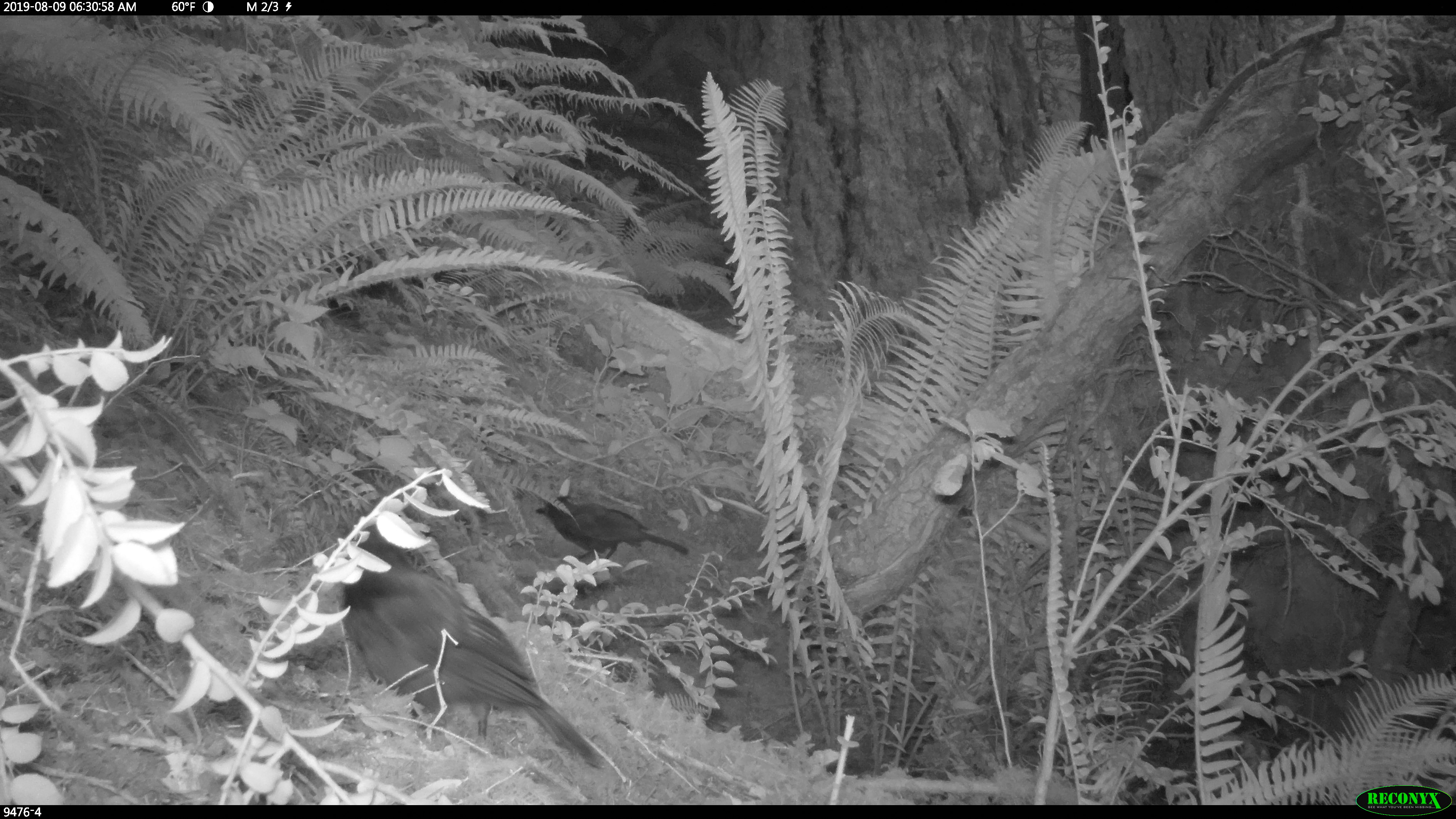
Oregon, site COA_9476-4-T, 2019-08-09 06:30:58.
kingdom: Animalia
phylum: Chordata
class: Aves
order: Passeriformes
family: Corvidae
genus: Cyanocitta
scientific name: Cyanocitta stelleri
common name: steller's jay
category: stellers jay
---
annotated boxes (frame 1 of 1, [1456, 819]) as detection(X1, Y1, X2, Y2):
stellers jay: detection(332, 527, 601, 770); detection(532, 494, 690, 559)